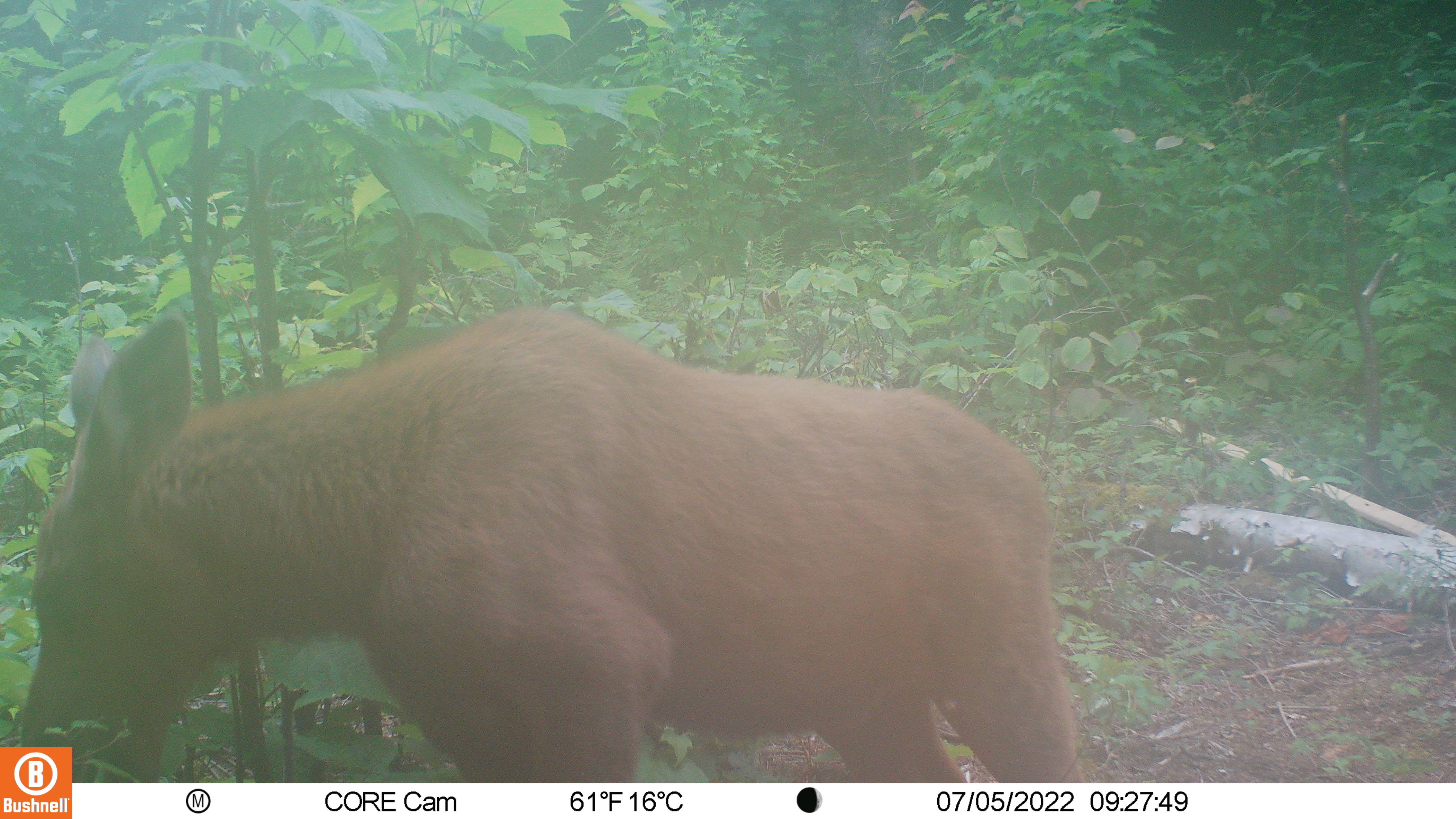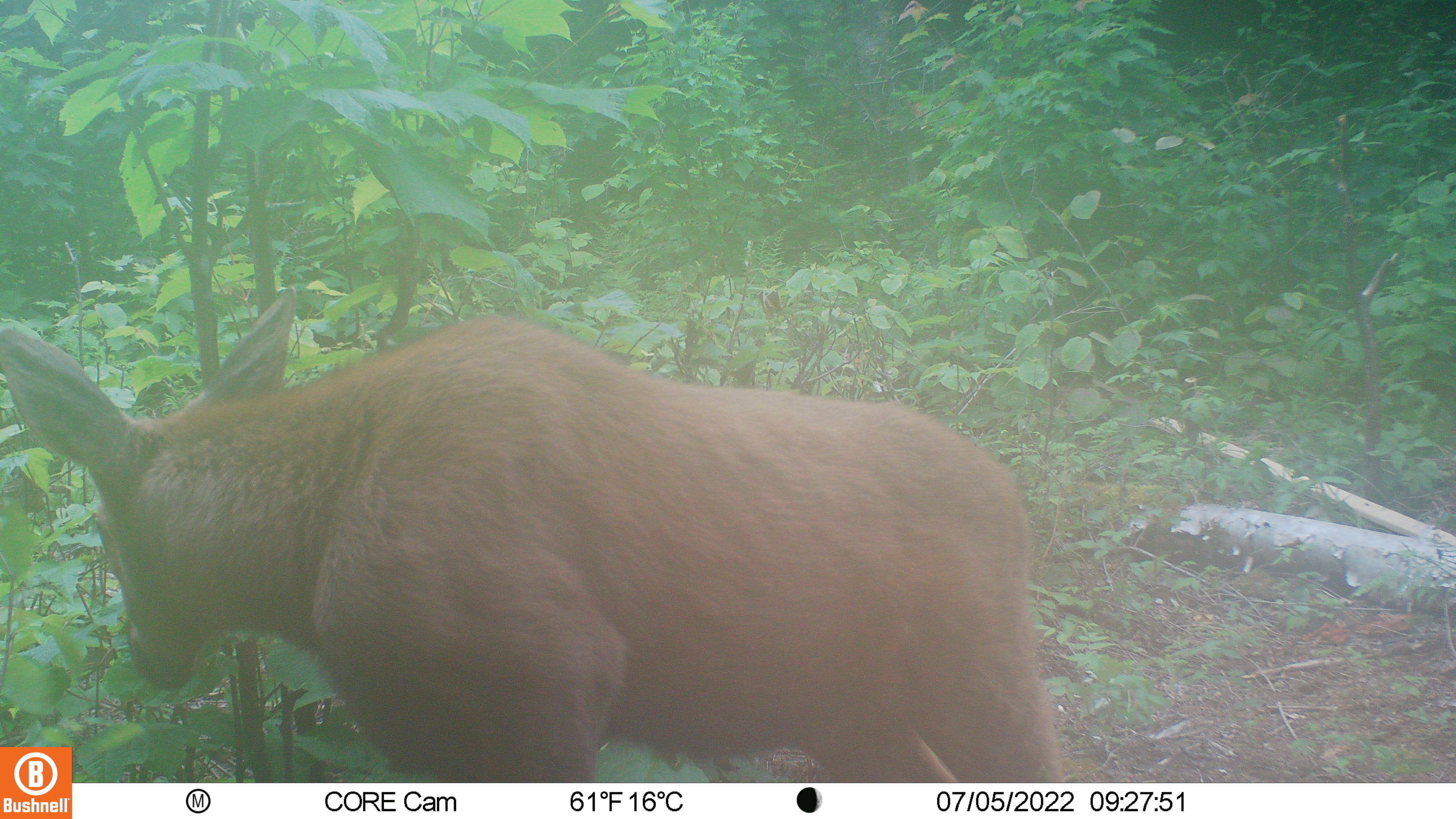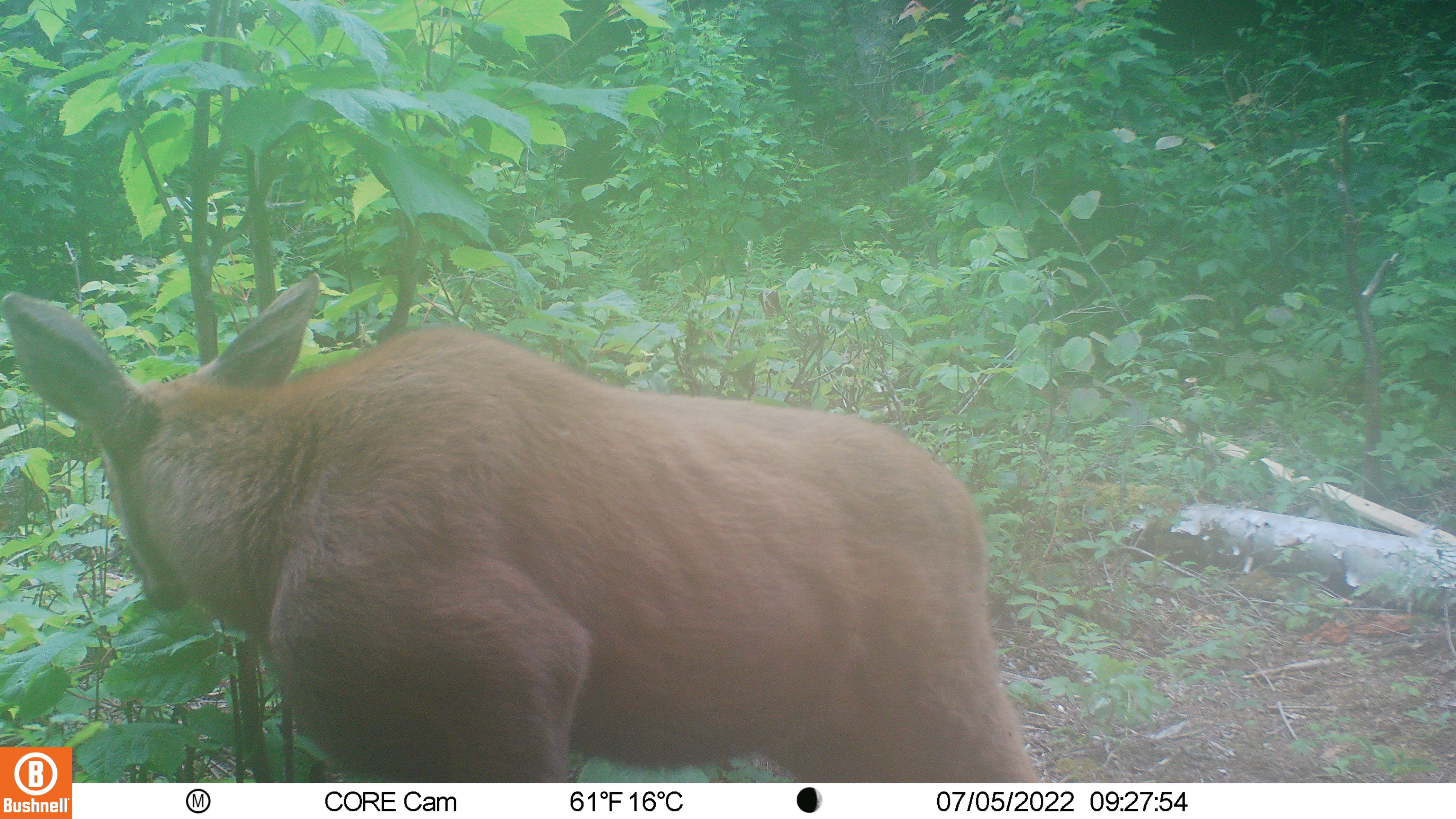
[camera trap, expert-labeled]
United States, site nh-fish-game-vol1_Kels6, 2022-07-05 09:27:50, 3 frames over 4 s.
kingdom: Animalia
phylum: Chordata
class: Mammalia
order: Artiodactyla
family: Cervidae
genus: Alces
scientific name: Alces alces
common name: moose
Moose (Alces alces).